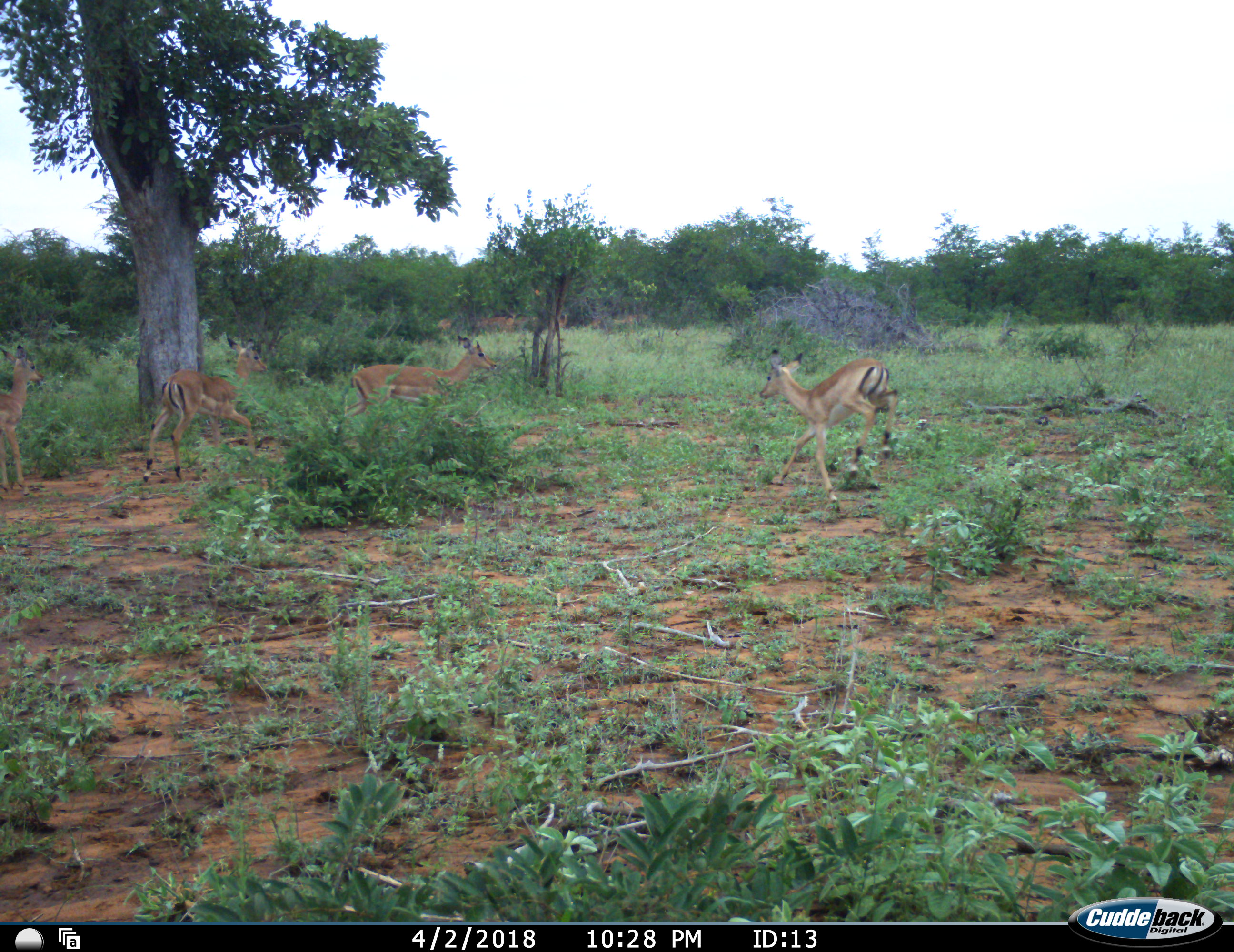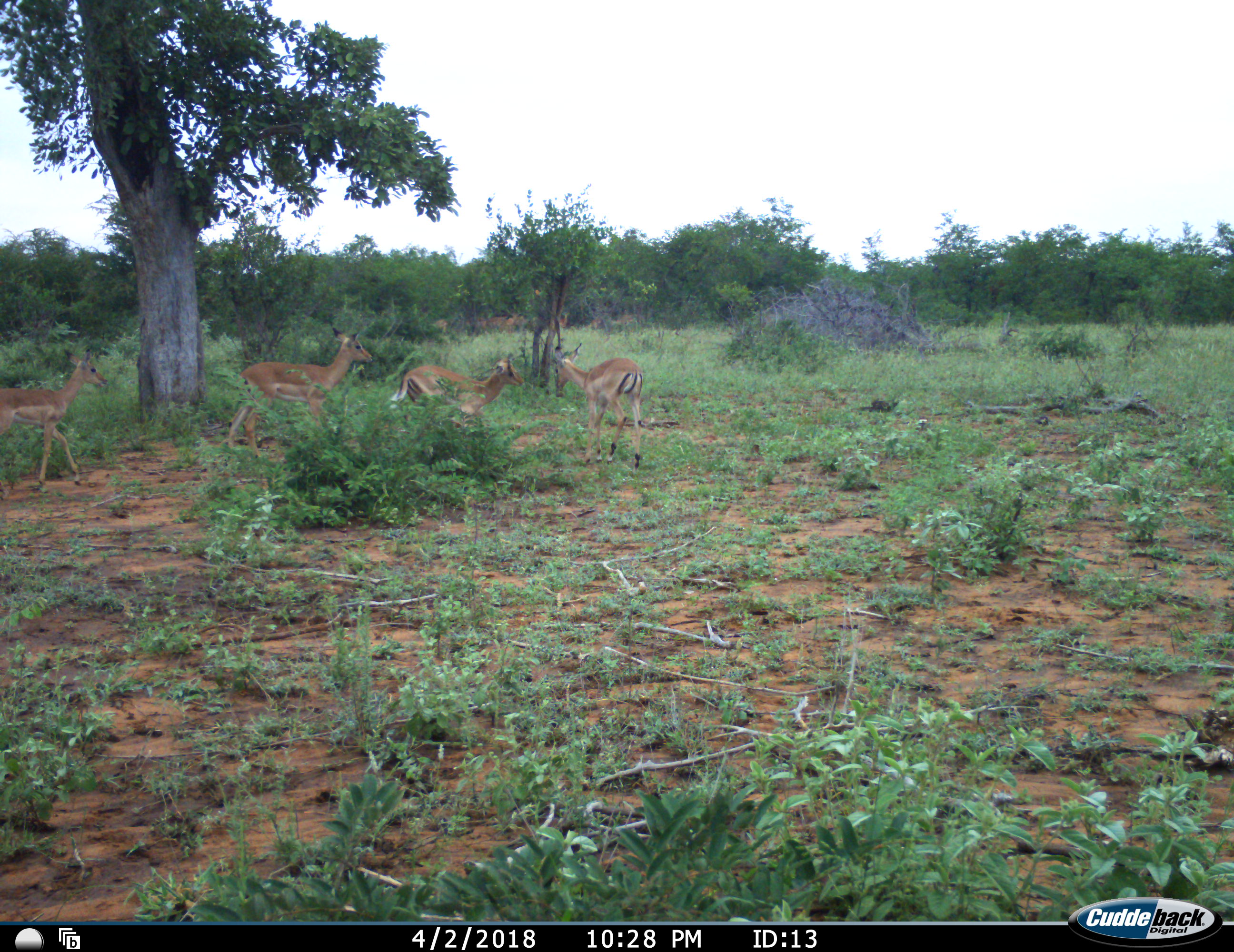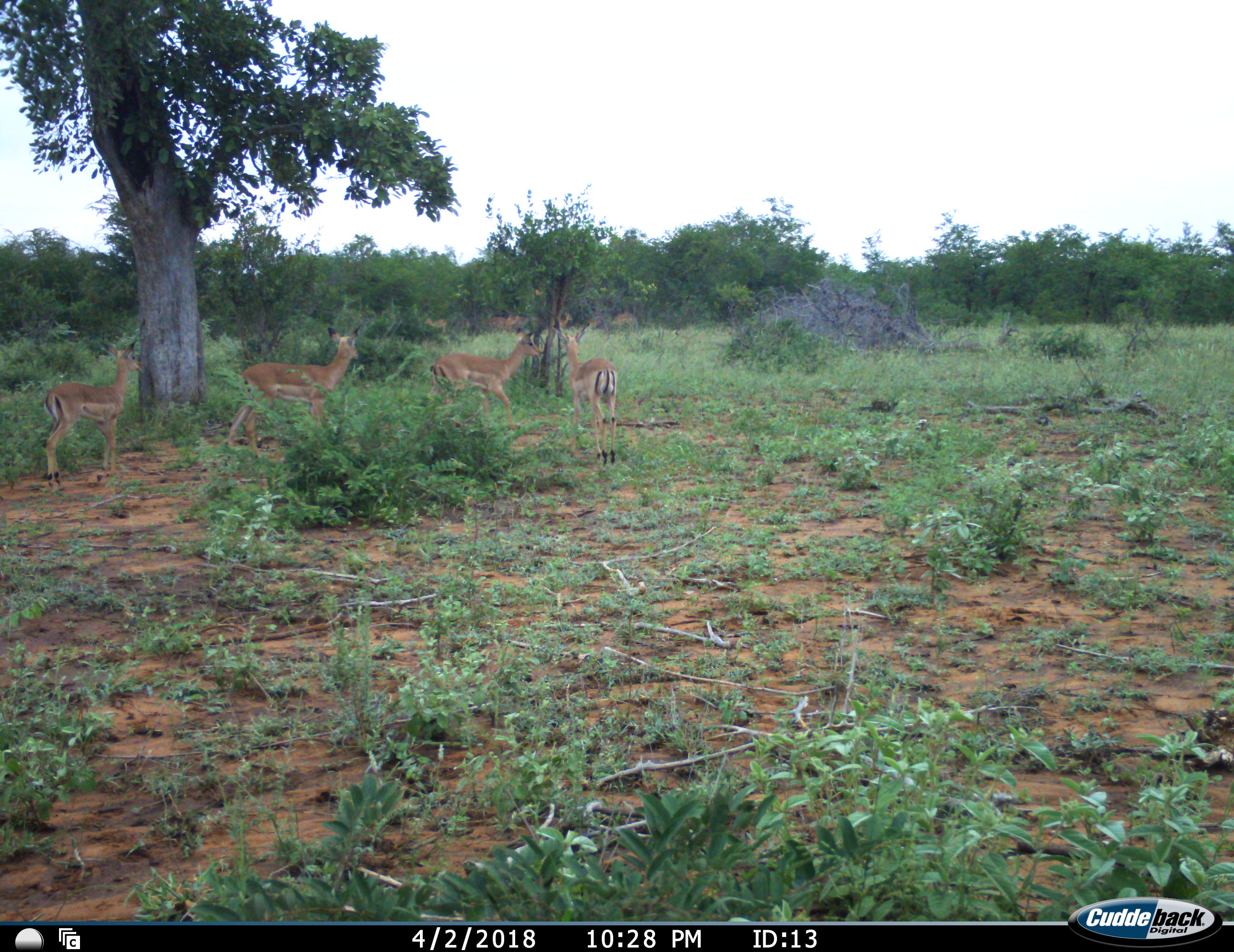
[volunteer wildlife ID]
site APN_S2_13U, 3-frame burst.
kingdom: Animalia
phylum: Chordata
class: Mammalia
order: Artiodactyla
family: Bovidae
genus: Aepyceros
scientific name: Aepyceros melampus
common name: impala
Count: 4.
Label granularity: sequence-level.